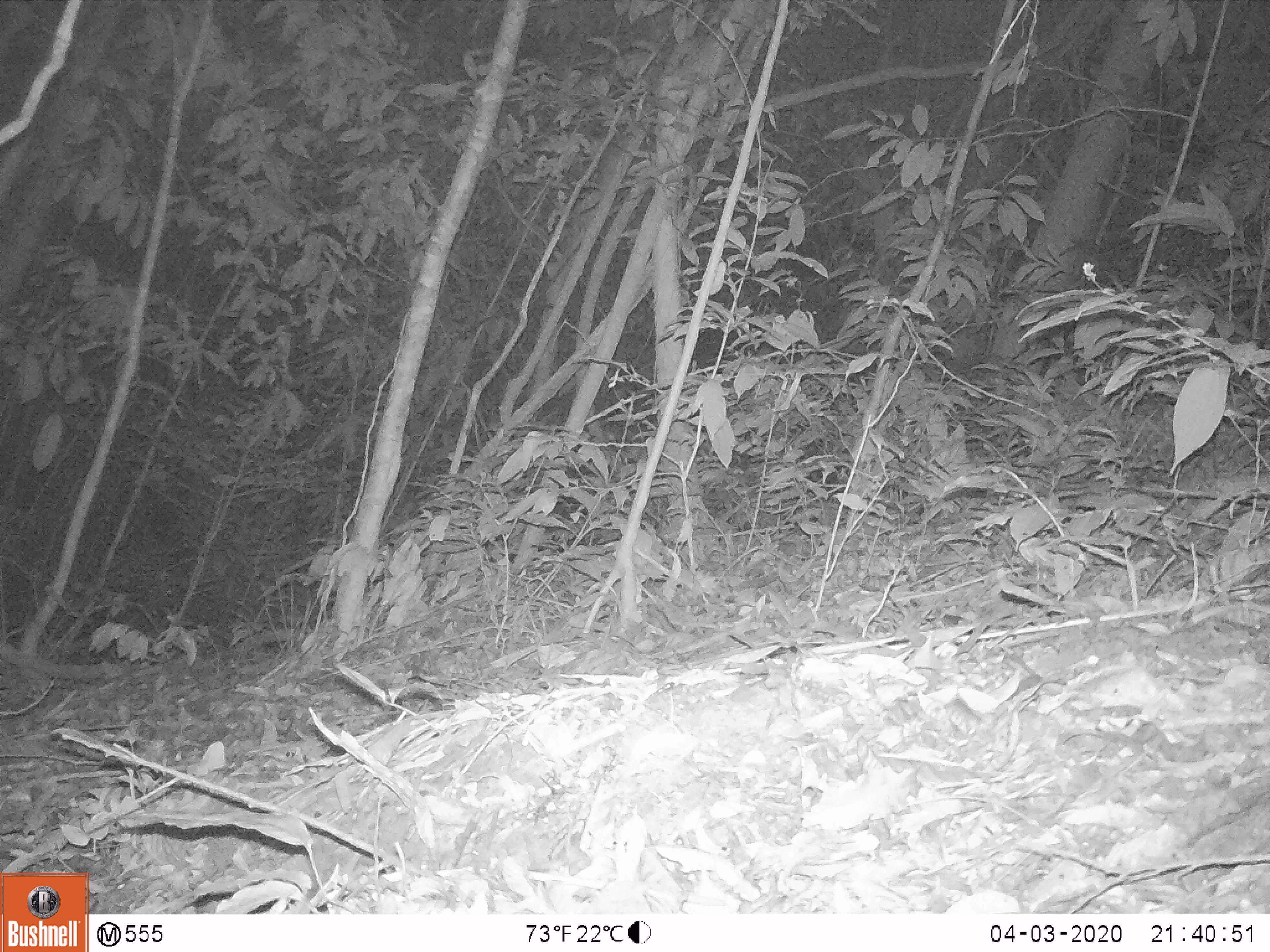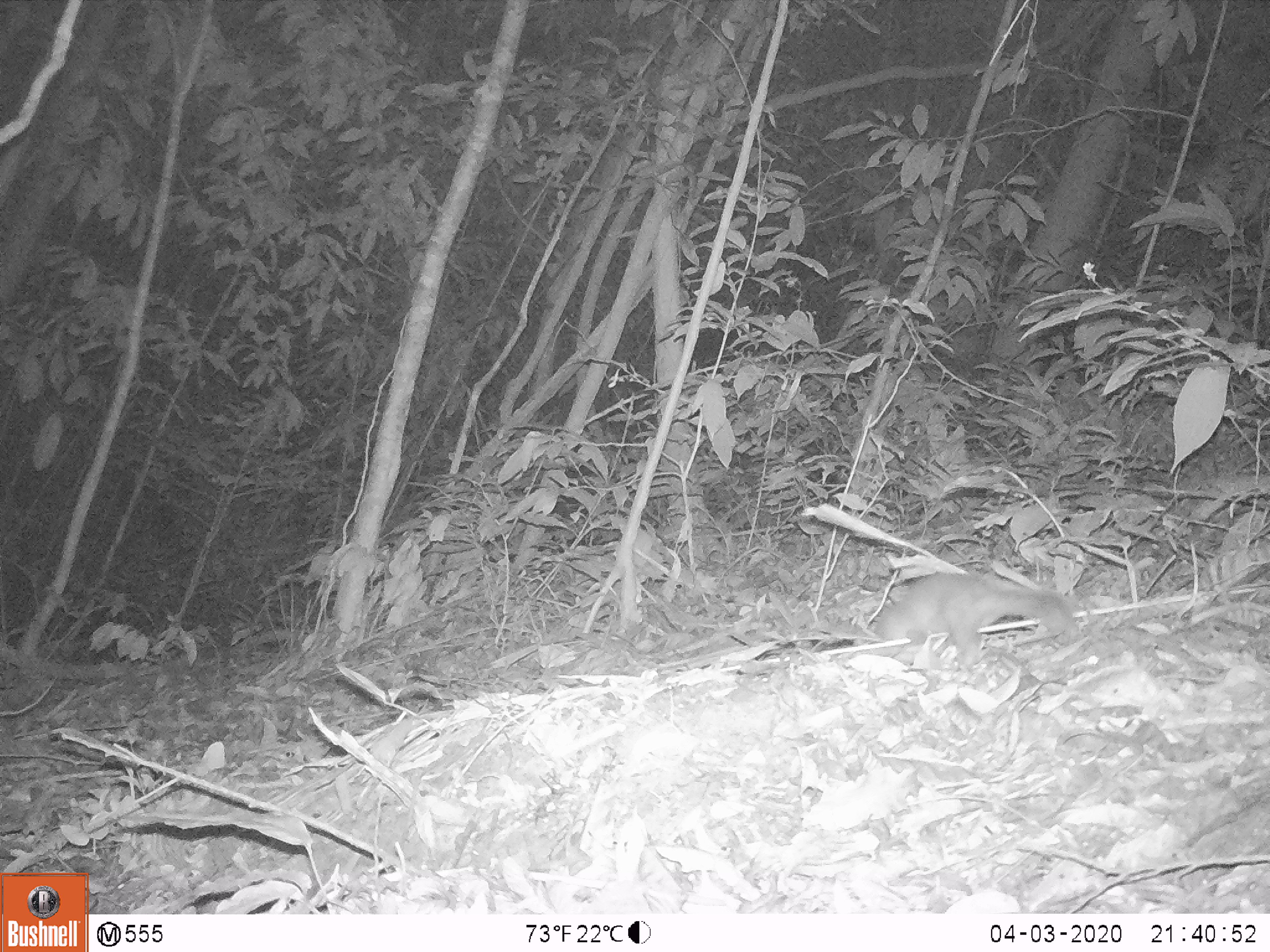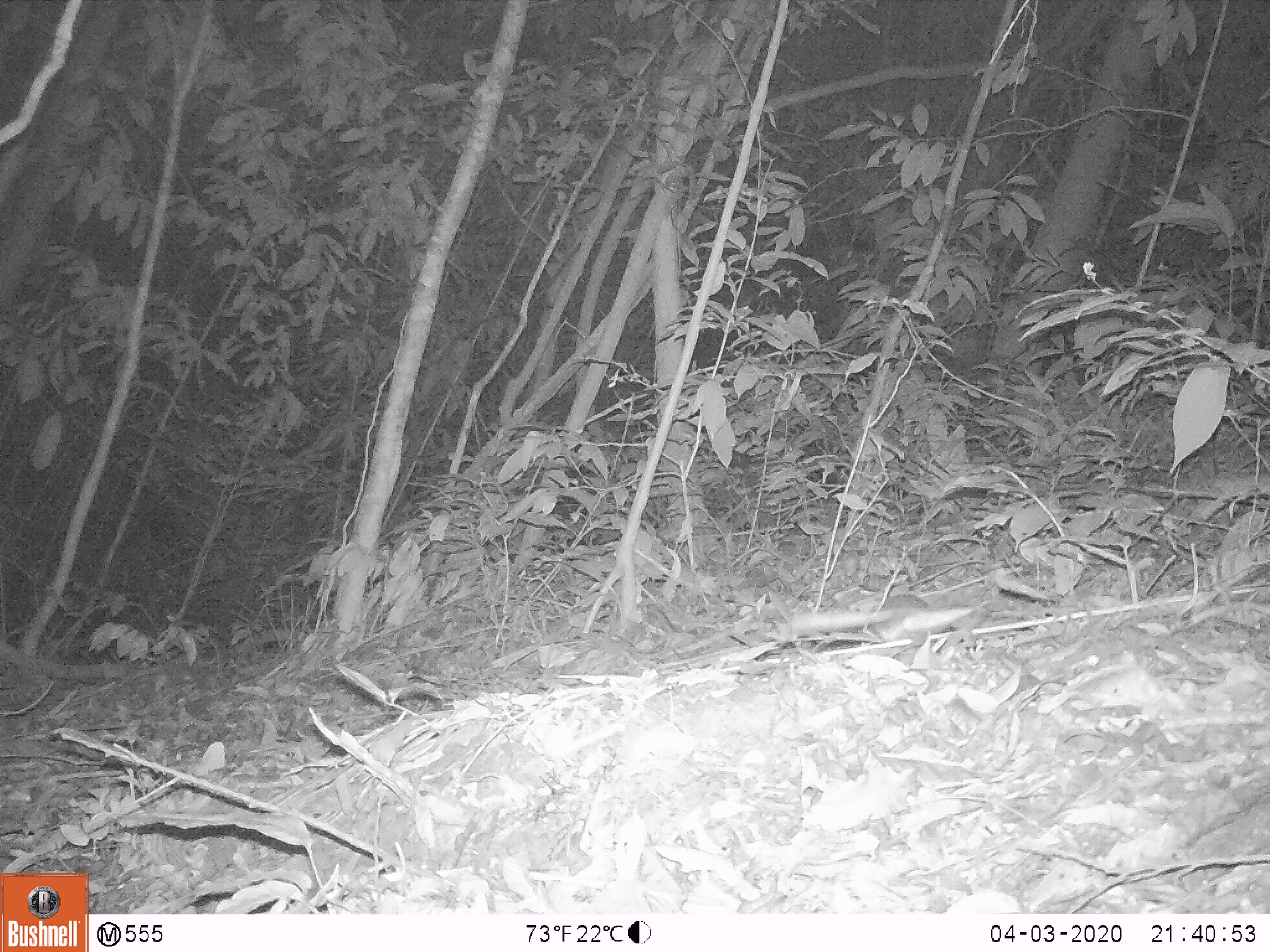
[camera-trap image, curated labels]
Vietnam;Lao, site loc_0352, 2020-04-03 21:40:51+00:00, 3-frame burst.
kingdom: Animalia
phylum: Chordata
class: Mammalia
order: Carnivora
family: Mustelidae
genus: Melogale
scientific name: Melogale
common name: ferret badger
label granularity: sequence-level